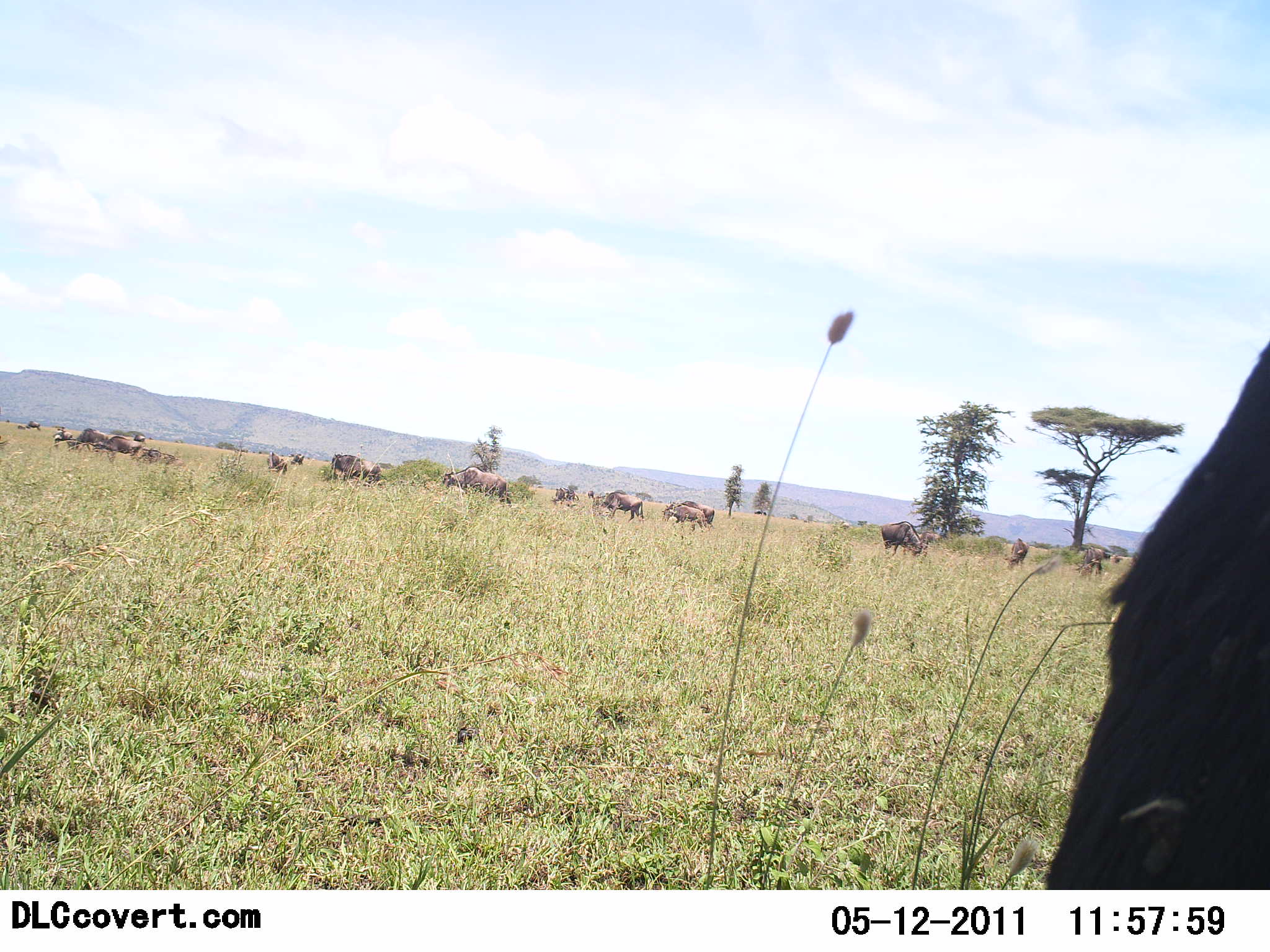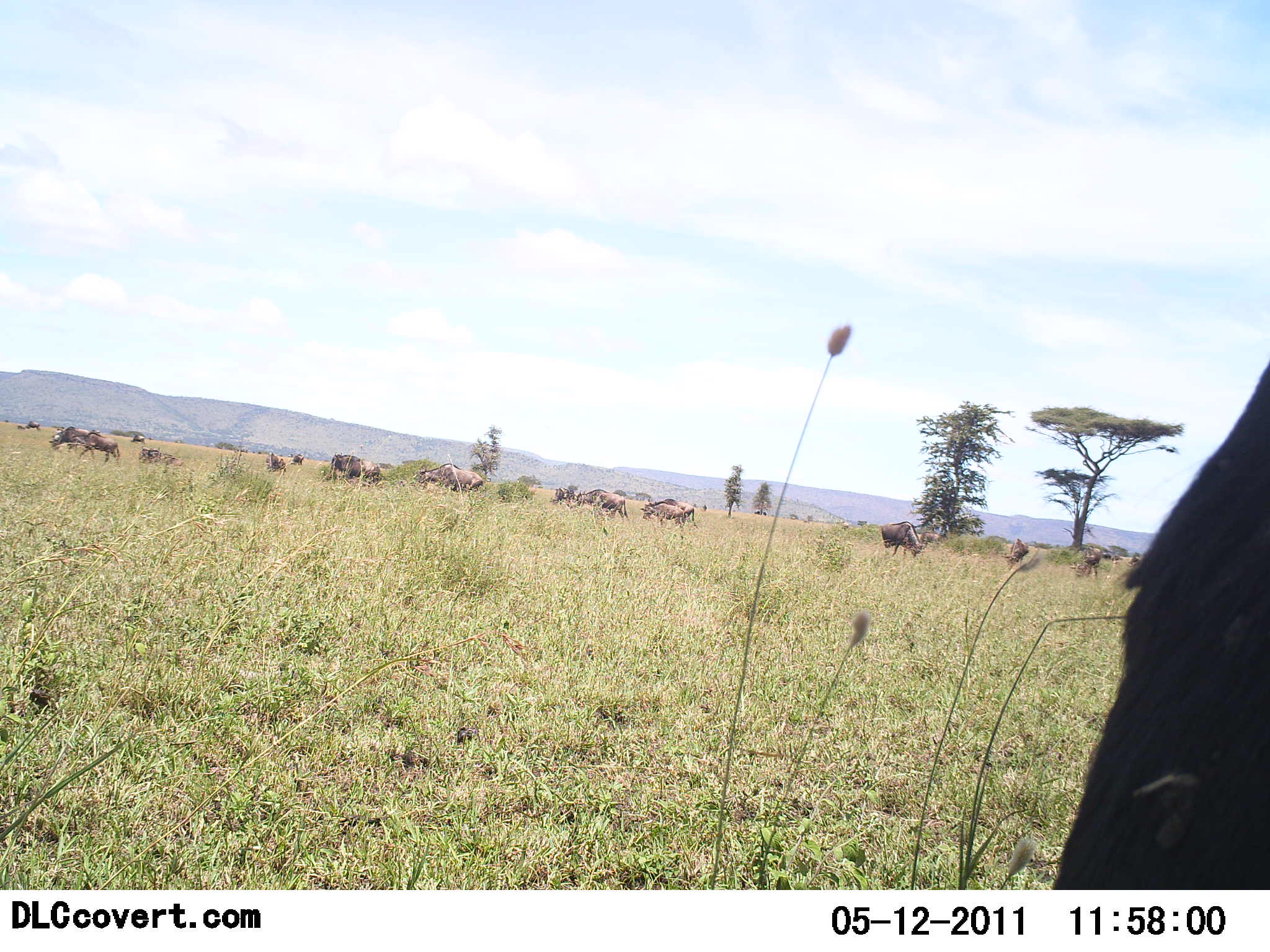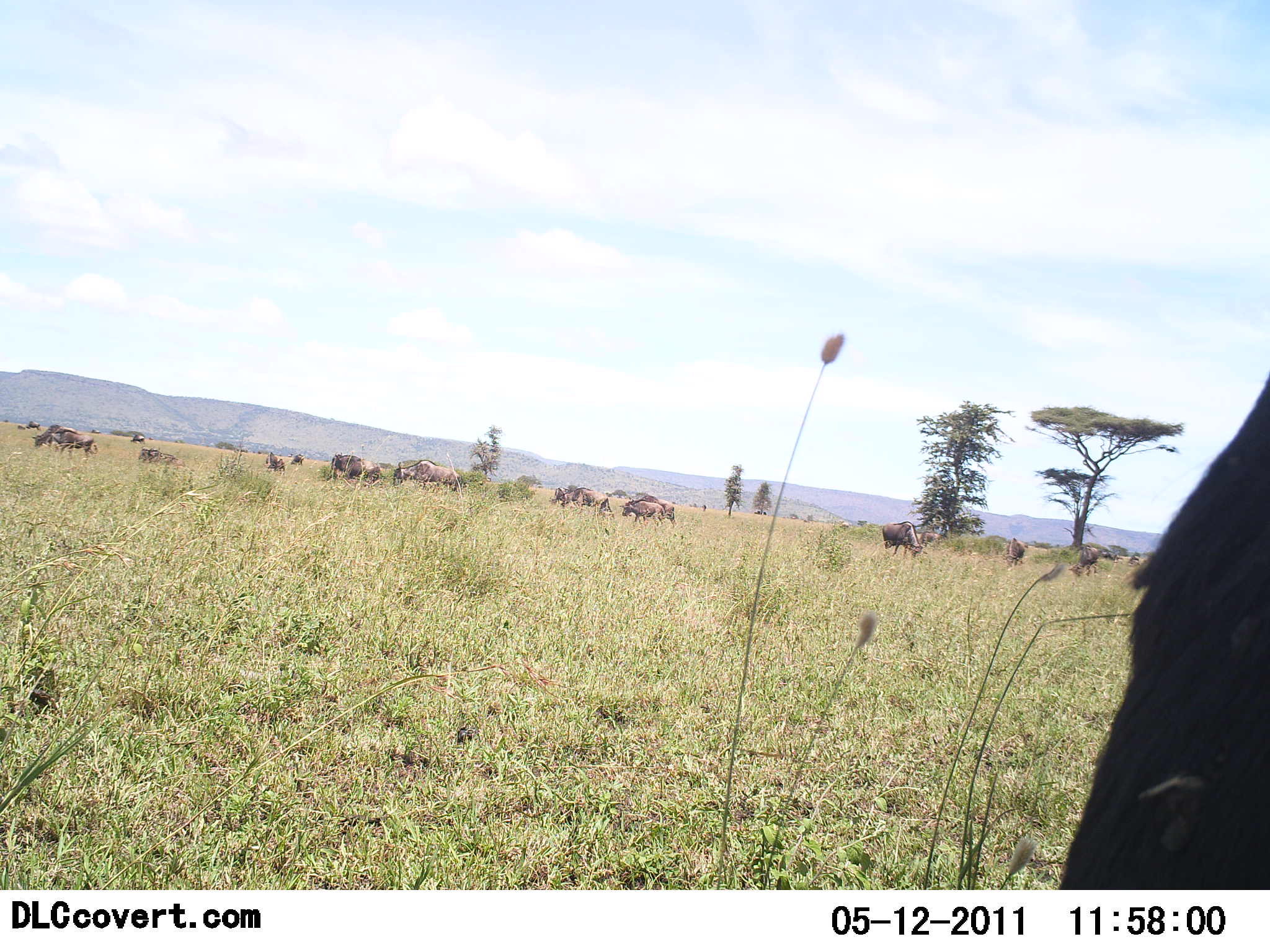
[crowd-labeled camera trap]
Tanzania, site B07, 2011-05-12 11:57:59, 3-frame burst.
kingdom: Animalia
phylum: Chordata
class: Mammalia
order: Artiodactyla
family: Bovidae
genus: Connochaetes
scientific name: Connochaetes taurinus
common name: blue wildebeest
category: wildebeest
Wildebeest (blue wildebeest) (Connochaetes taurinus), count 11-50. Behavior (volunteer vote fractions): standing 33%, resting 0%, moving 92%, interacting 0%. Young present (vote fraction): 8%. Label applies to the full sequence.